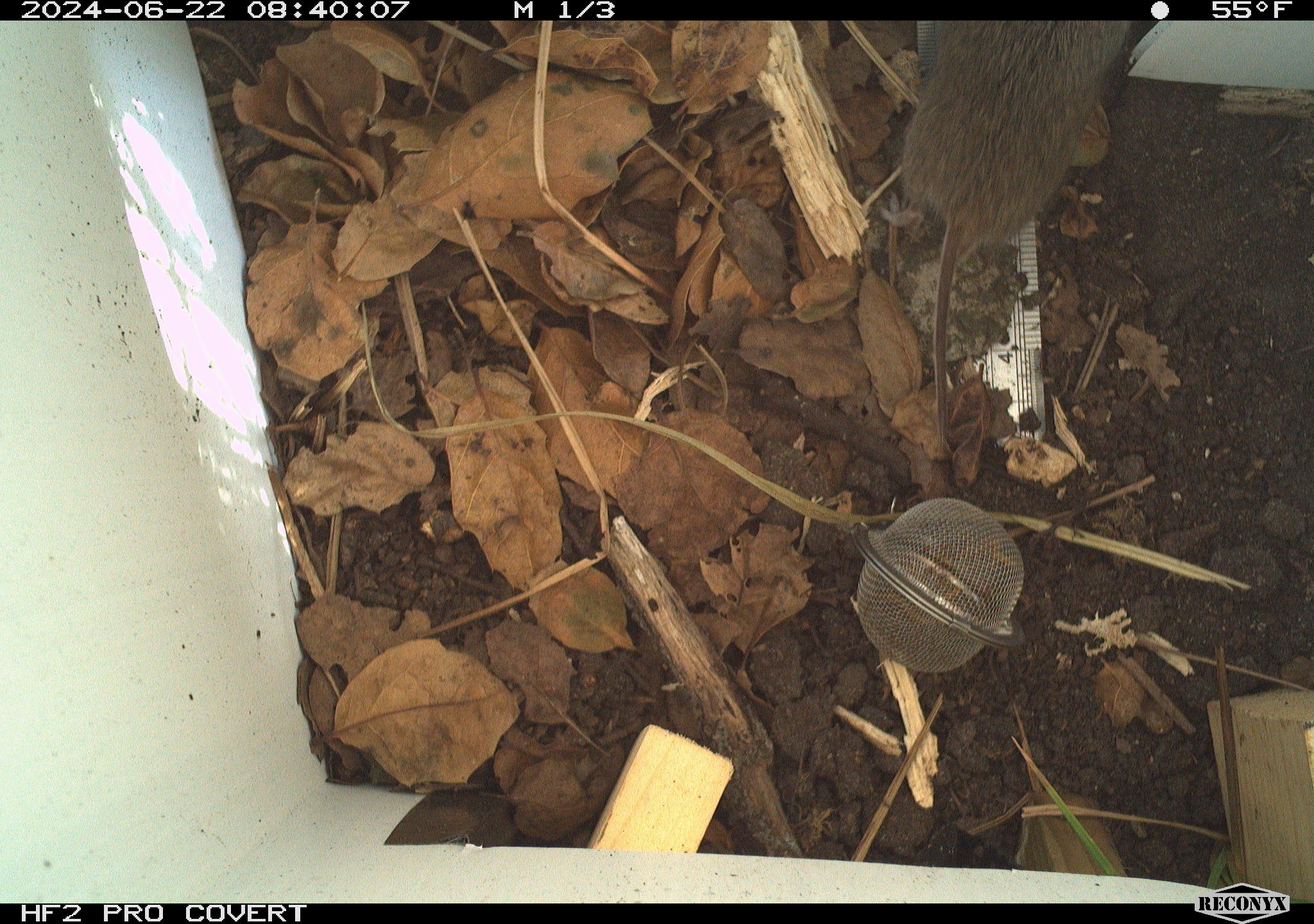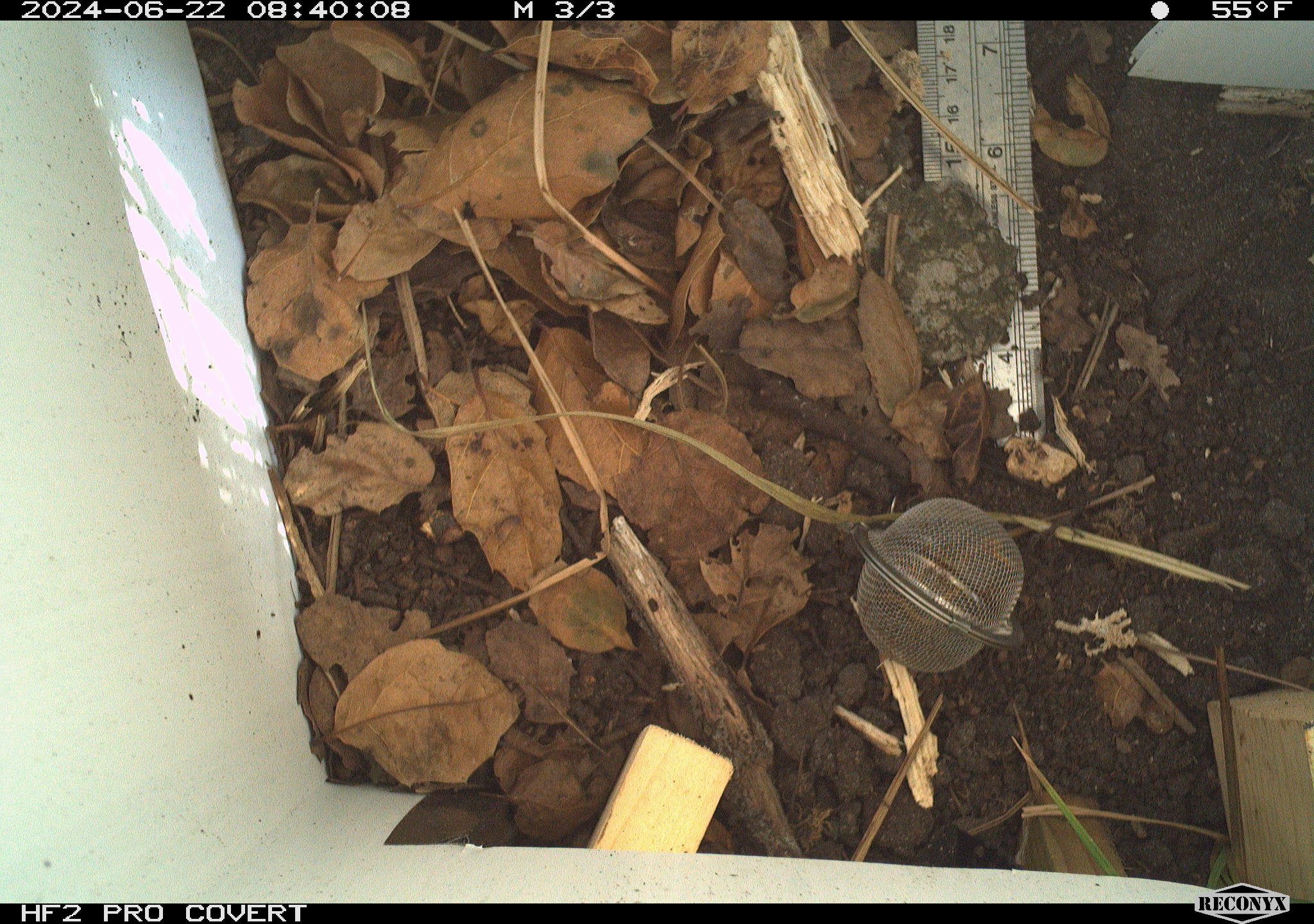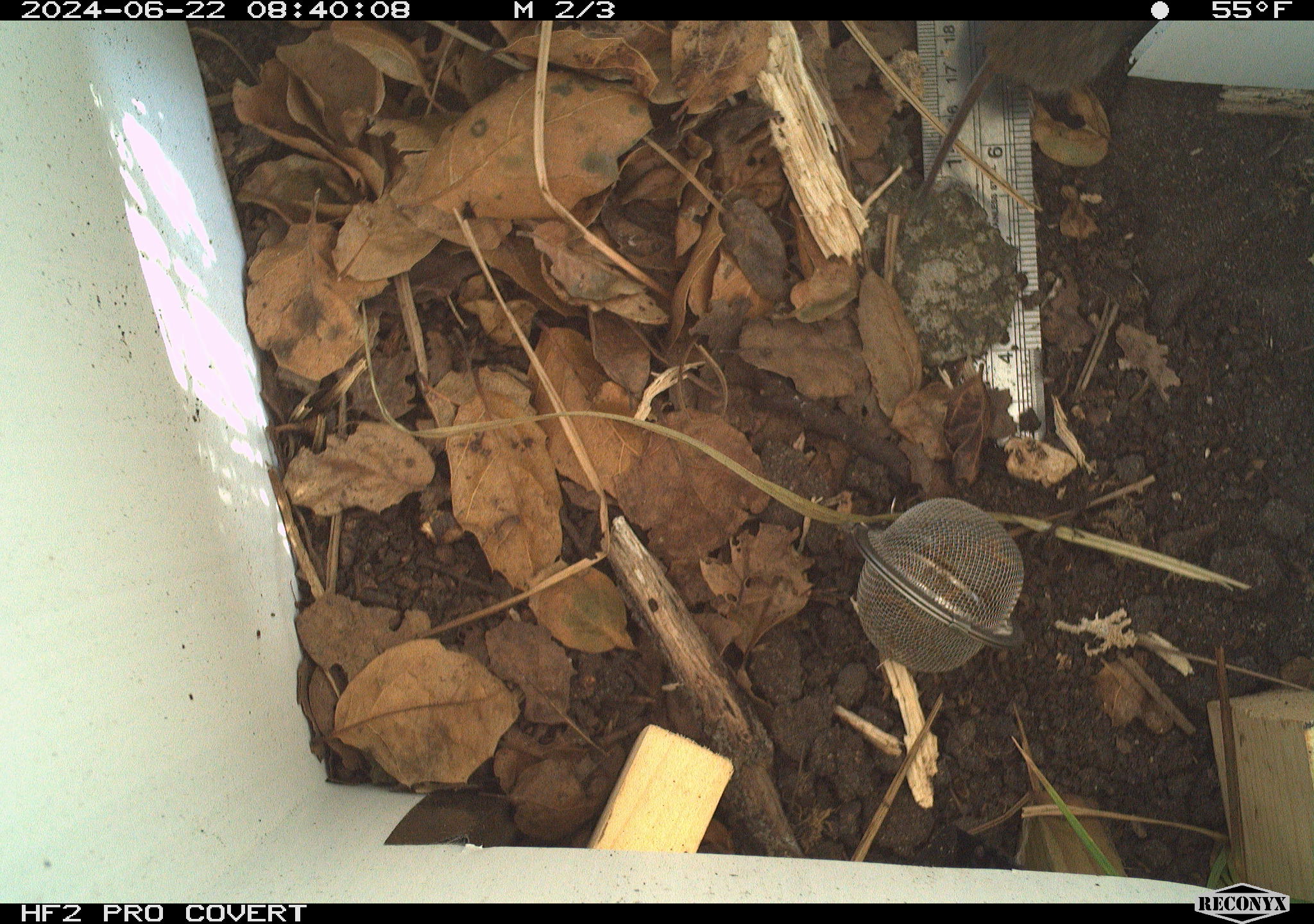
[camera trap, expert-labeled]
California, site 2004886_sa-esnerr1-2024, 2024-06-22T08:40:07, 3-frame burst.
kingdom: Animalia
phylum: Chordata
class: Mammalia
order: Rodentia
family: Cricetidae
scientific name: Cricetidae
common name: hamsters, voles, lemmings, and allies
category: cricetidae family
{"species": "cricetidae family (hamsters, voles, lemmings, and allies) (Cricetidae)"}